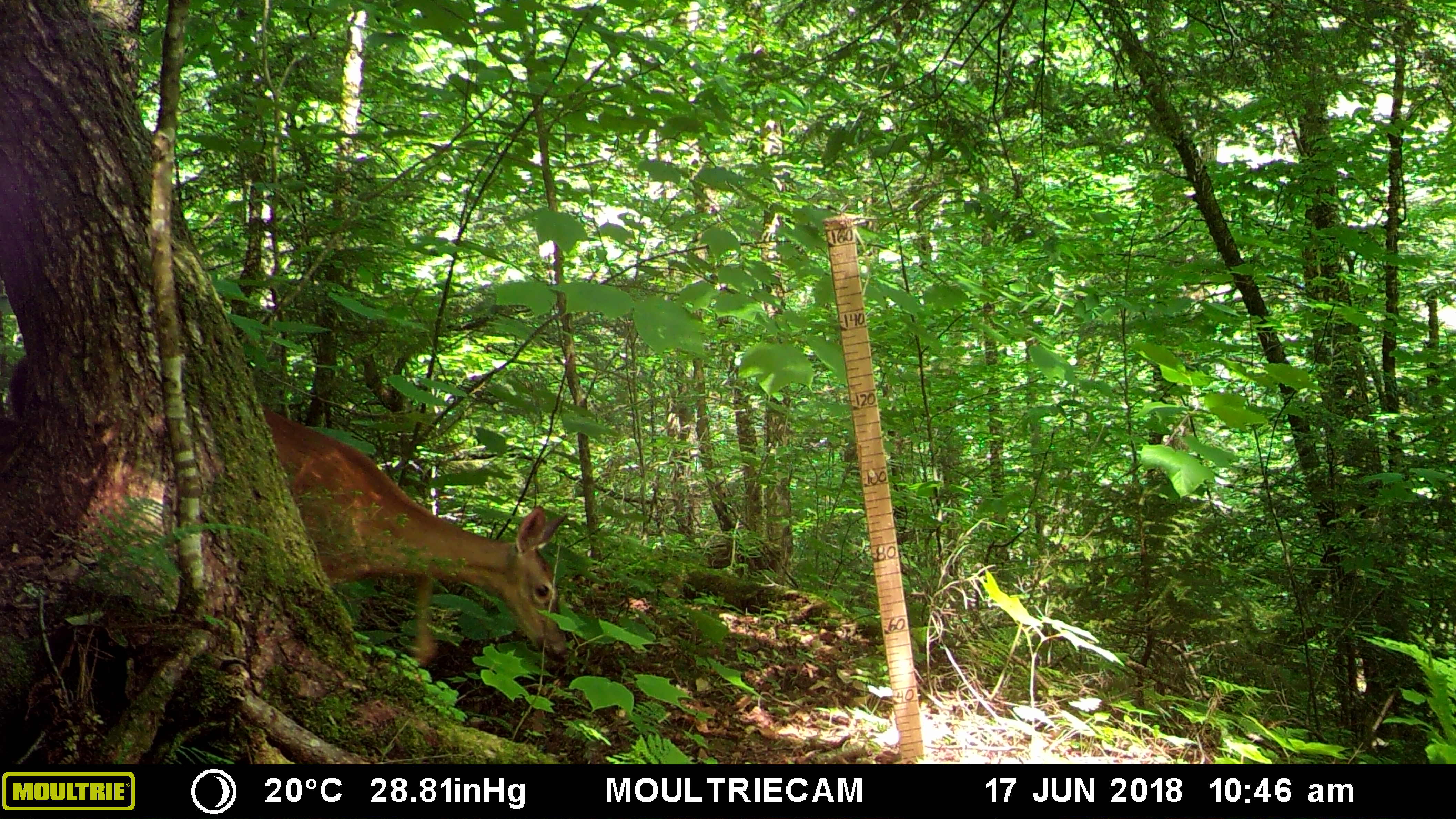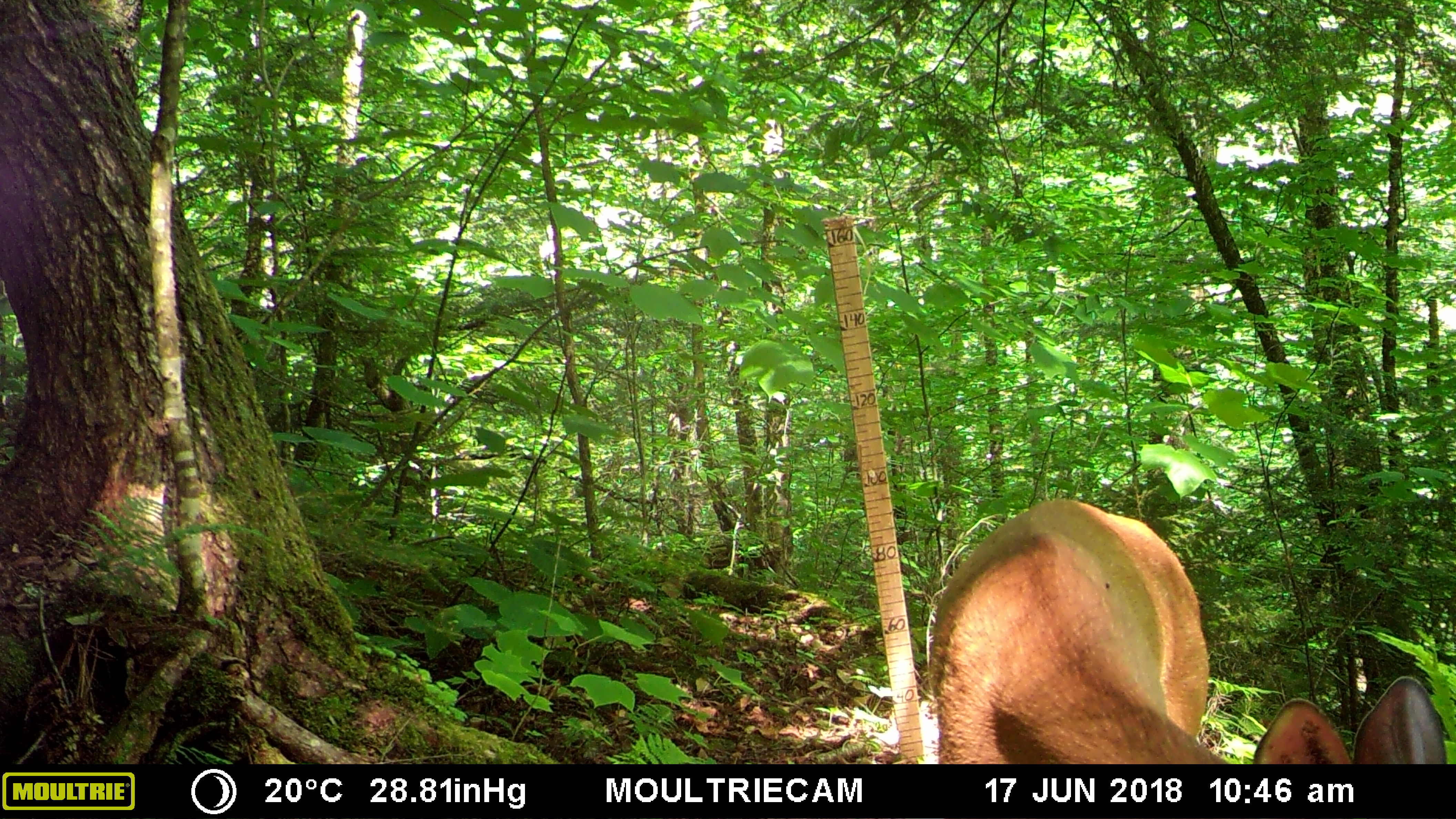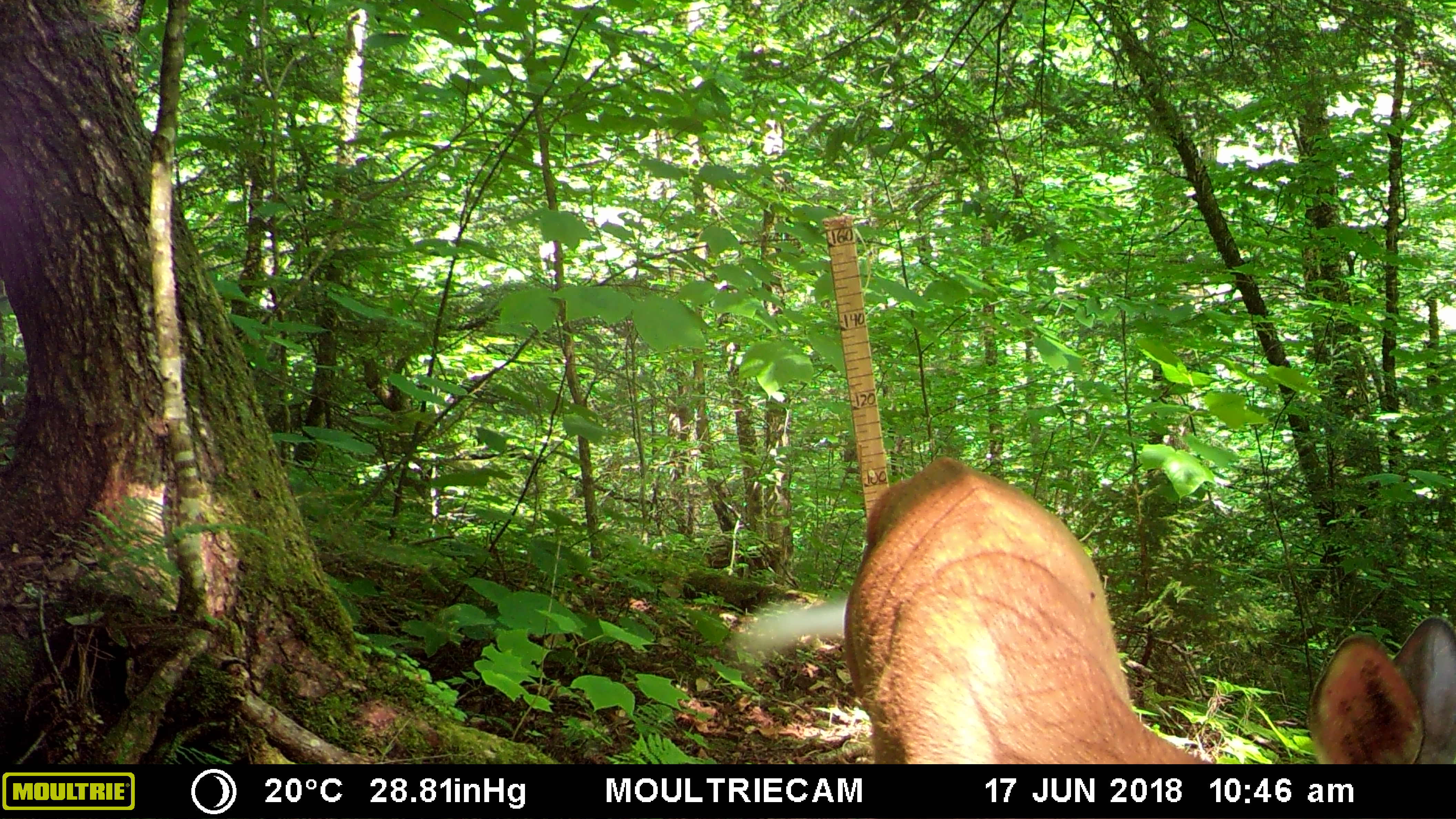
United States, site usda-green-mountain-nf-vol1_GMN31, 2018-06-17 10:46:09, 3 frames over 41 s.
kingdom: Animalia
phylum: Chordata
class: Mammalia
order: Artiodactyla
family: Cervidae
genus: Odocoileus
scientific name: Odocoileus virginianus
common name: white-tailed deer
White-tailed deer (Odocoileus virginianus).